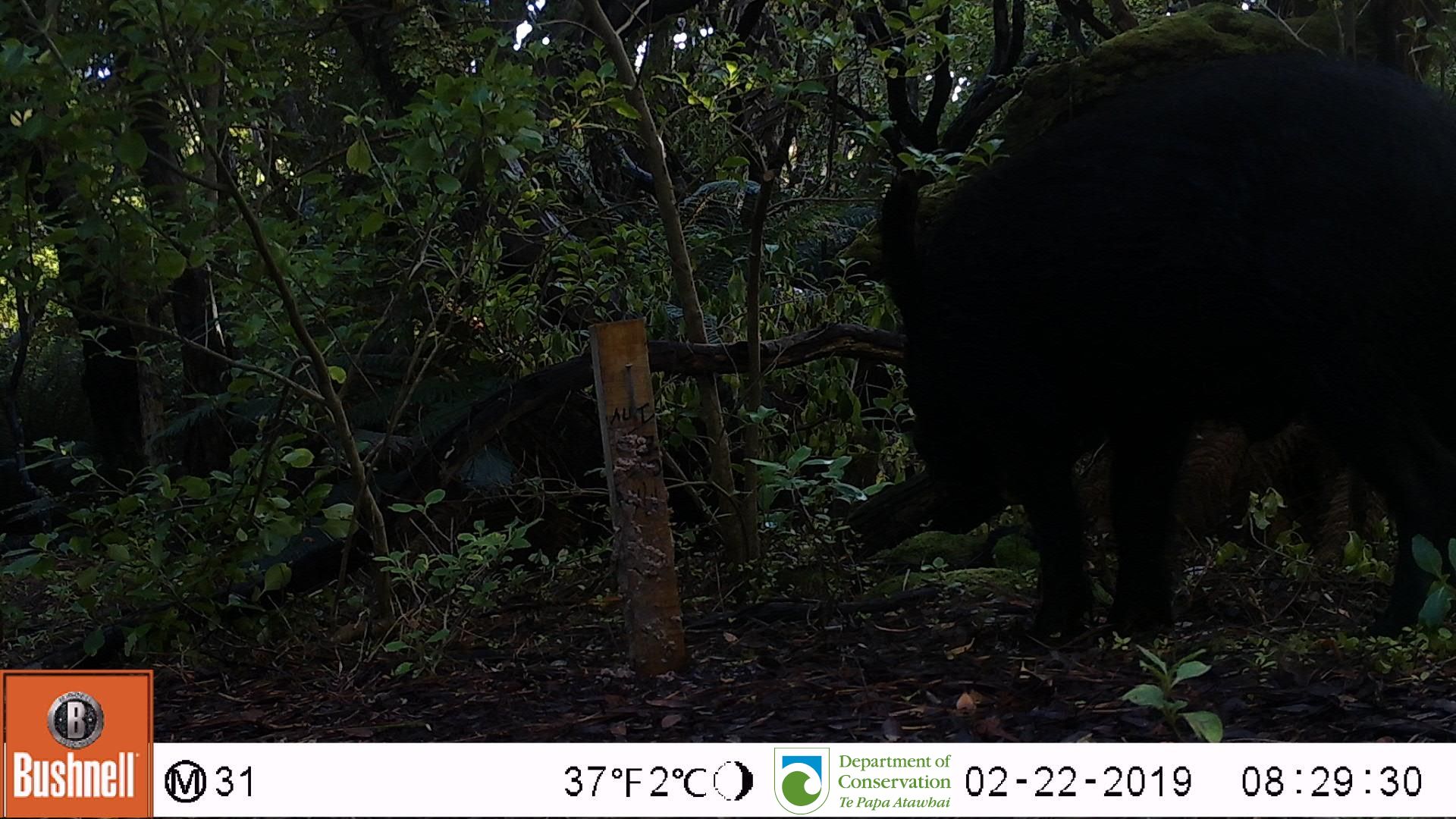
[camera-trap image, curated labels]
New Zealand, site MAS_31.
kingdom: Animalia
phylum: Chordata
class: Mammalia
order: Artiodactyla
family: Suidae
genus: Sus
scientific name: Sus scrofa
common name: pig